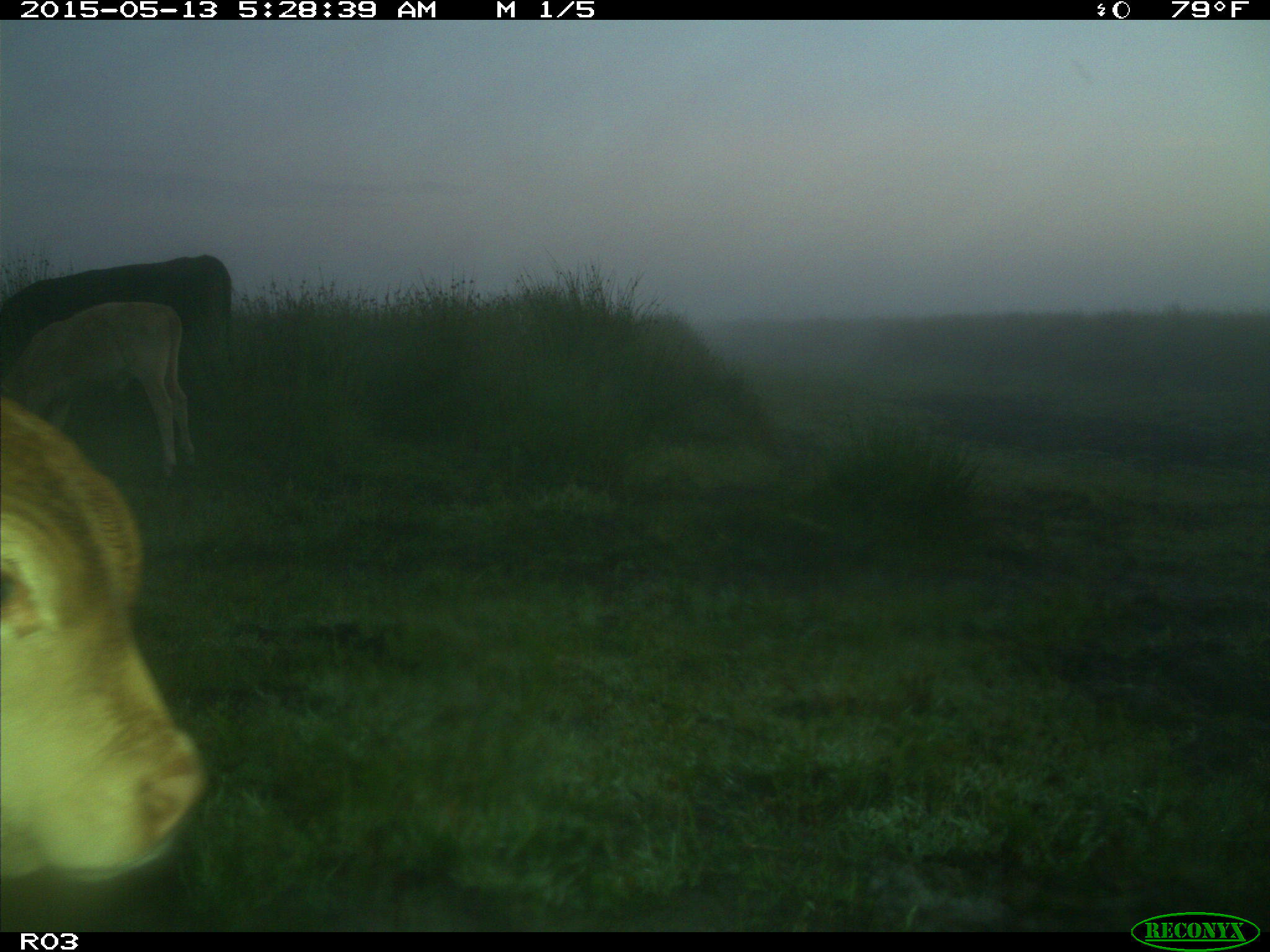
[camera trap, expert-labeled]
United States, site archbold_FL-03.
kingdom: Animalia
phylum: Chordata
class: Mammalia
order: Artiodactyla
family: Bovidae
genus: Bos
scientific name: Bos taurus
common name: domestic cow